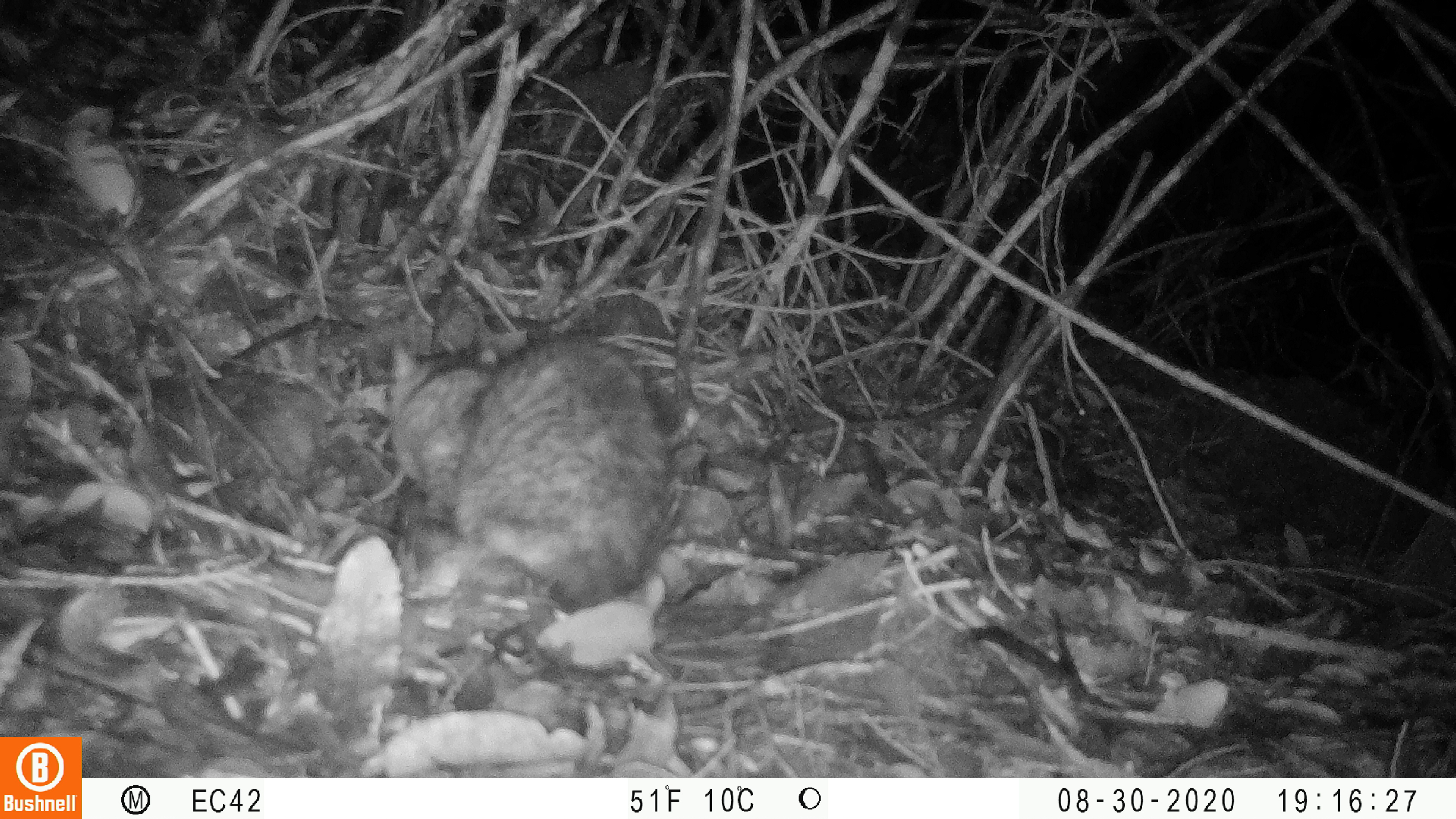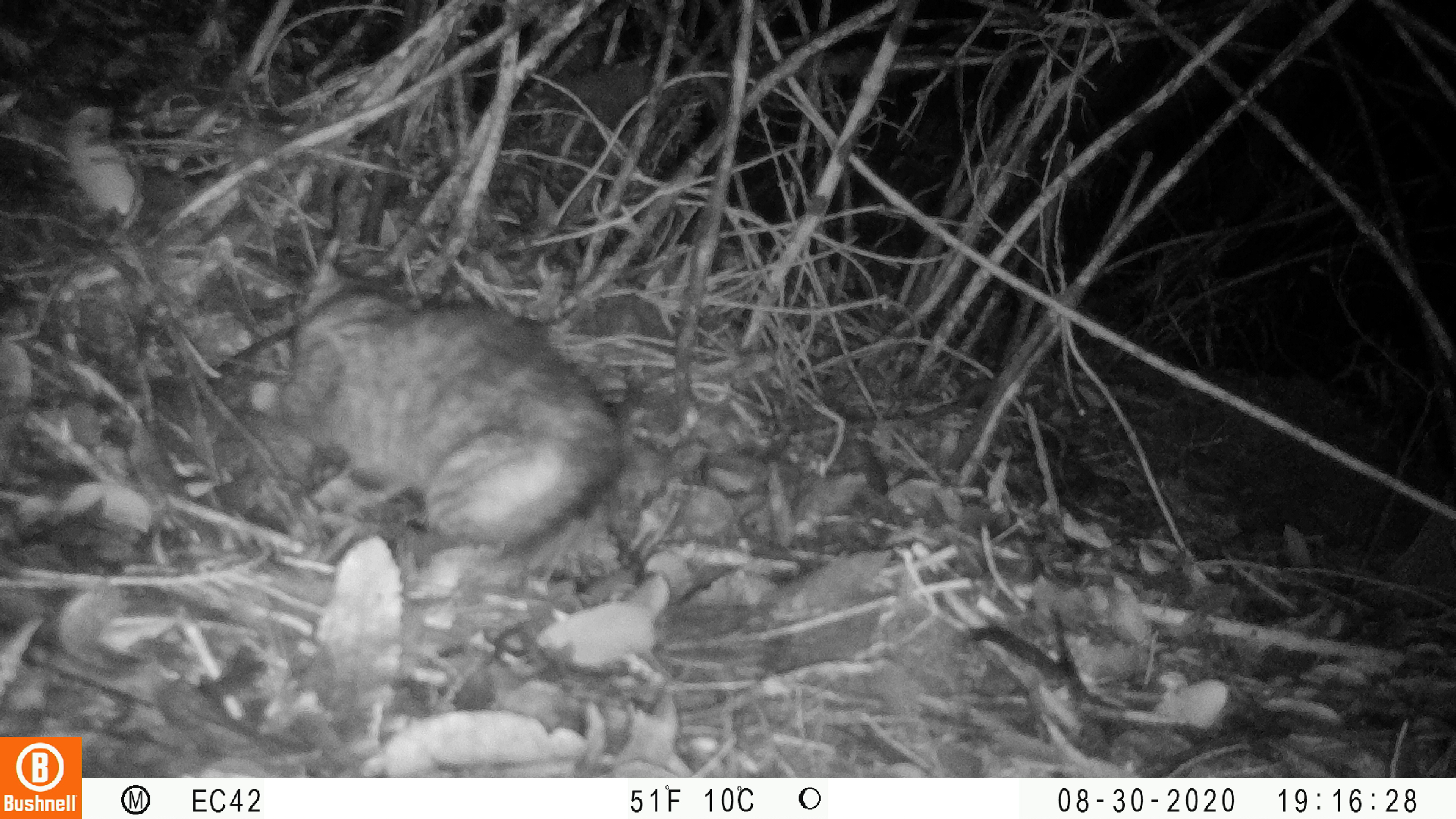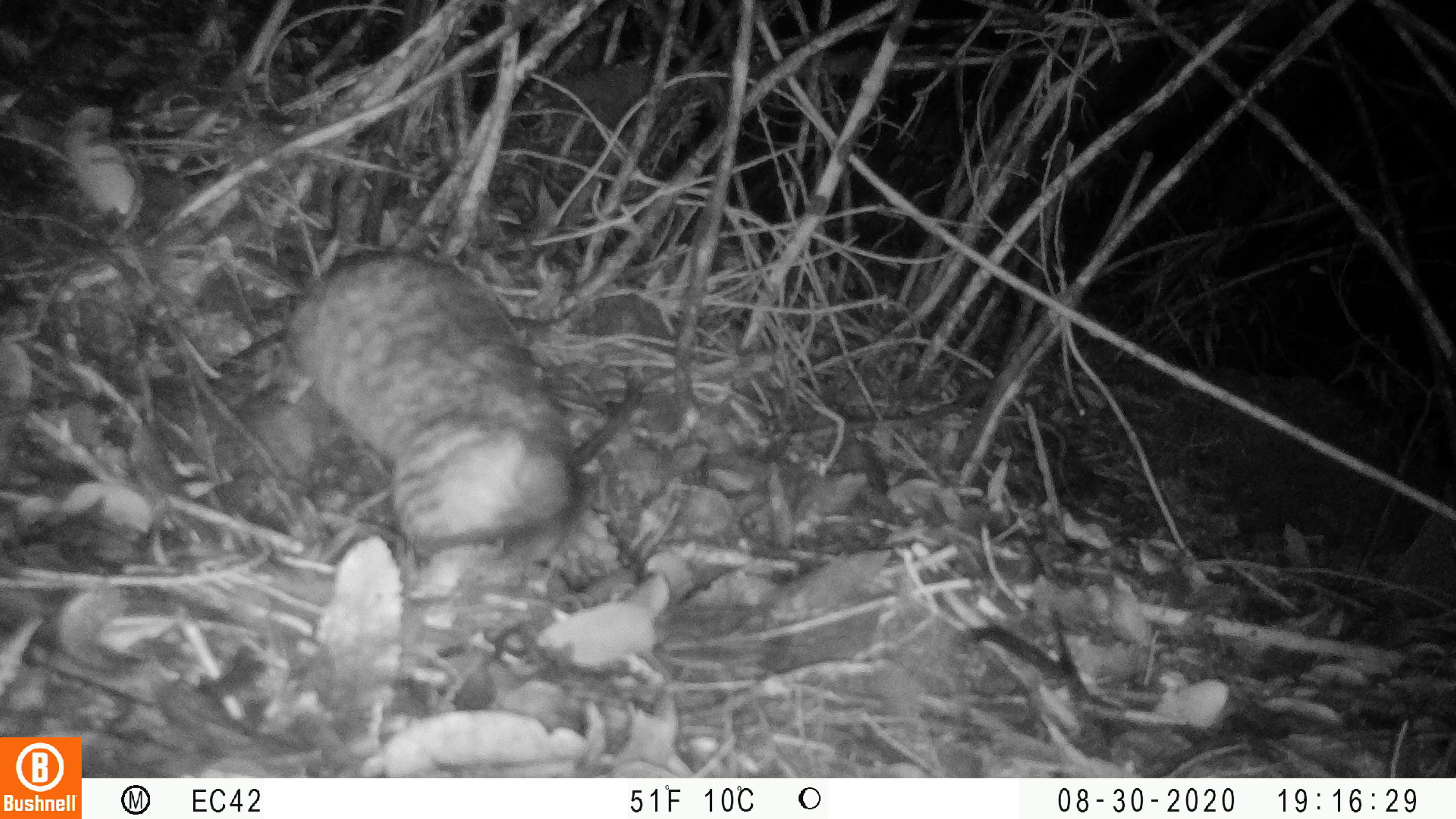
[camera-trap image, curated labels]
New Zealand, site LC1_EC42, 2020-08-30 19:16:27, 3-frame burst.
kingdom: Animalia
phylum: Chordata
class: Mammalia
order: Carnivora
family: Felidae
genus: Felis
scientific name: Felis catus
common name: domestic cat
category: cat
Cat (domestic cat) (Felis catus).